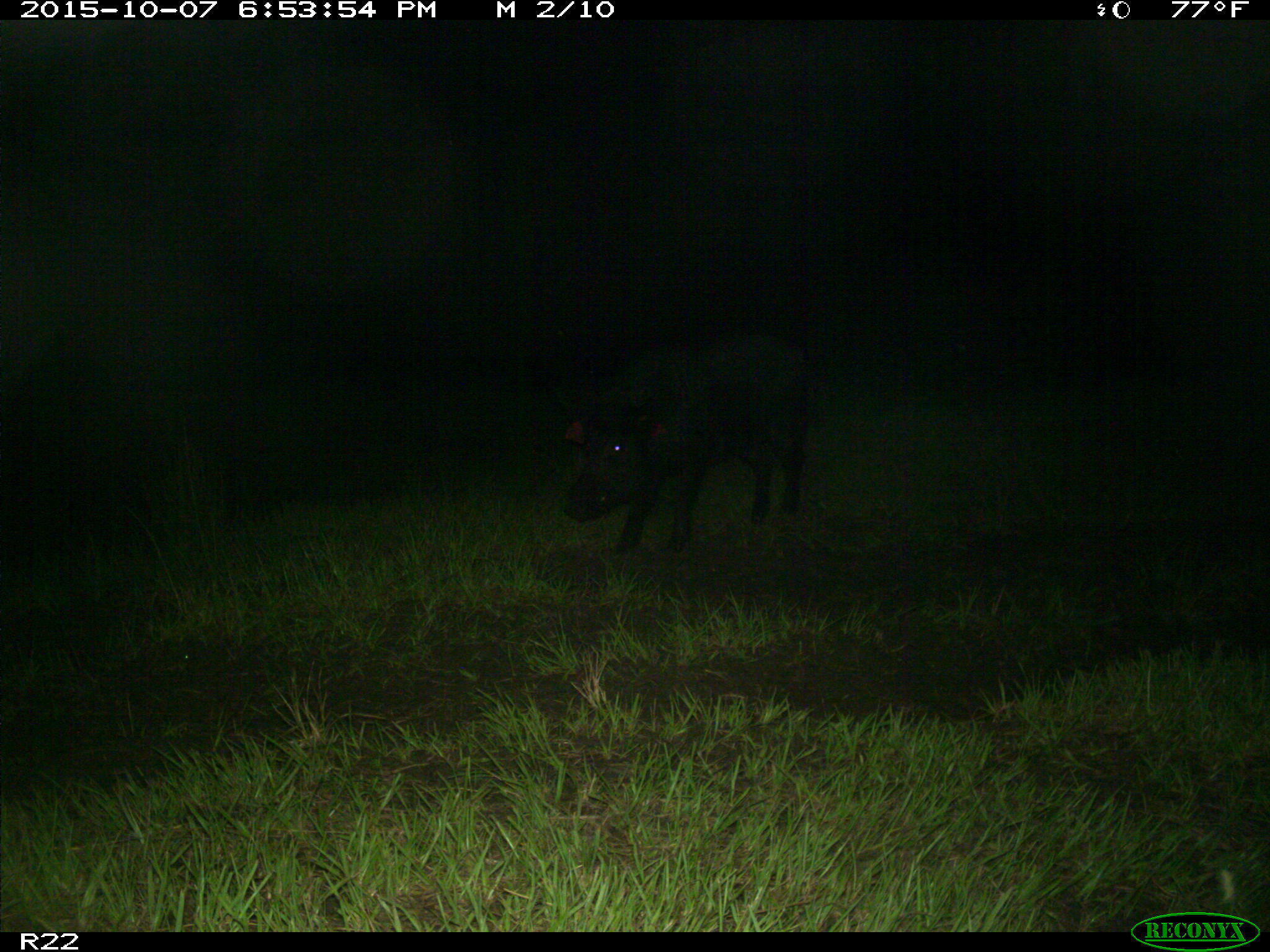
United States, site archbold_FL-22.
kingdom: Animalia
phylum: Chordata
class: Mammalia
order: Artiodactyla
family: Suidae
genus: Sus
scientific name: Sus scrofa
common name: wild boar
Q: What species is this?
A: Sus scrofa (wild boar).